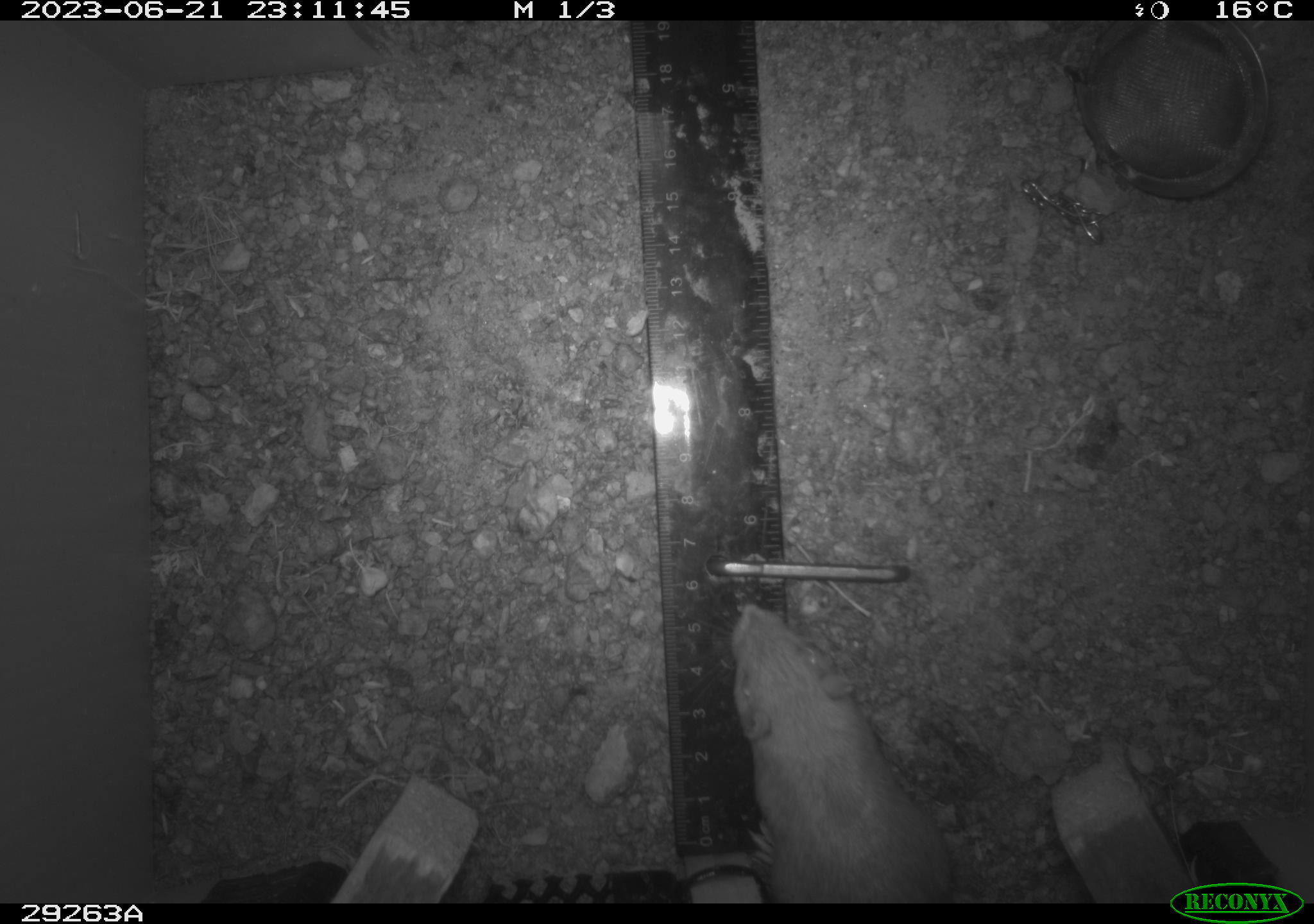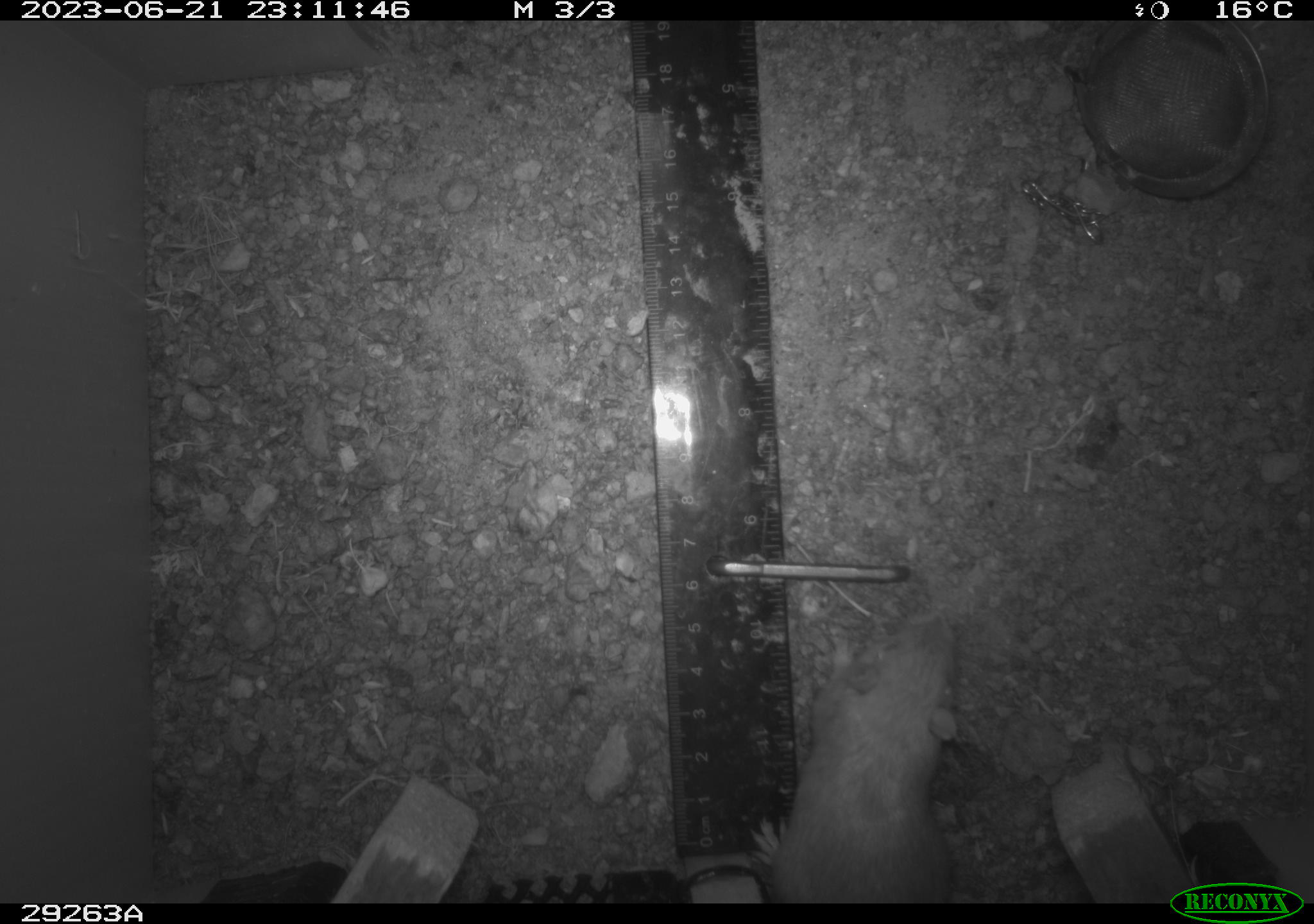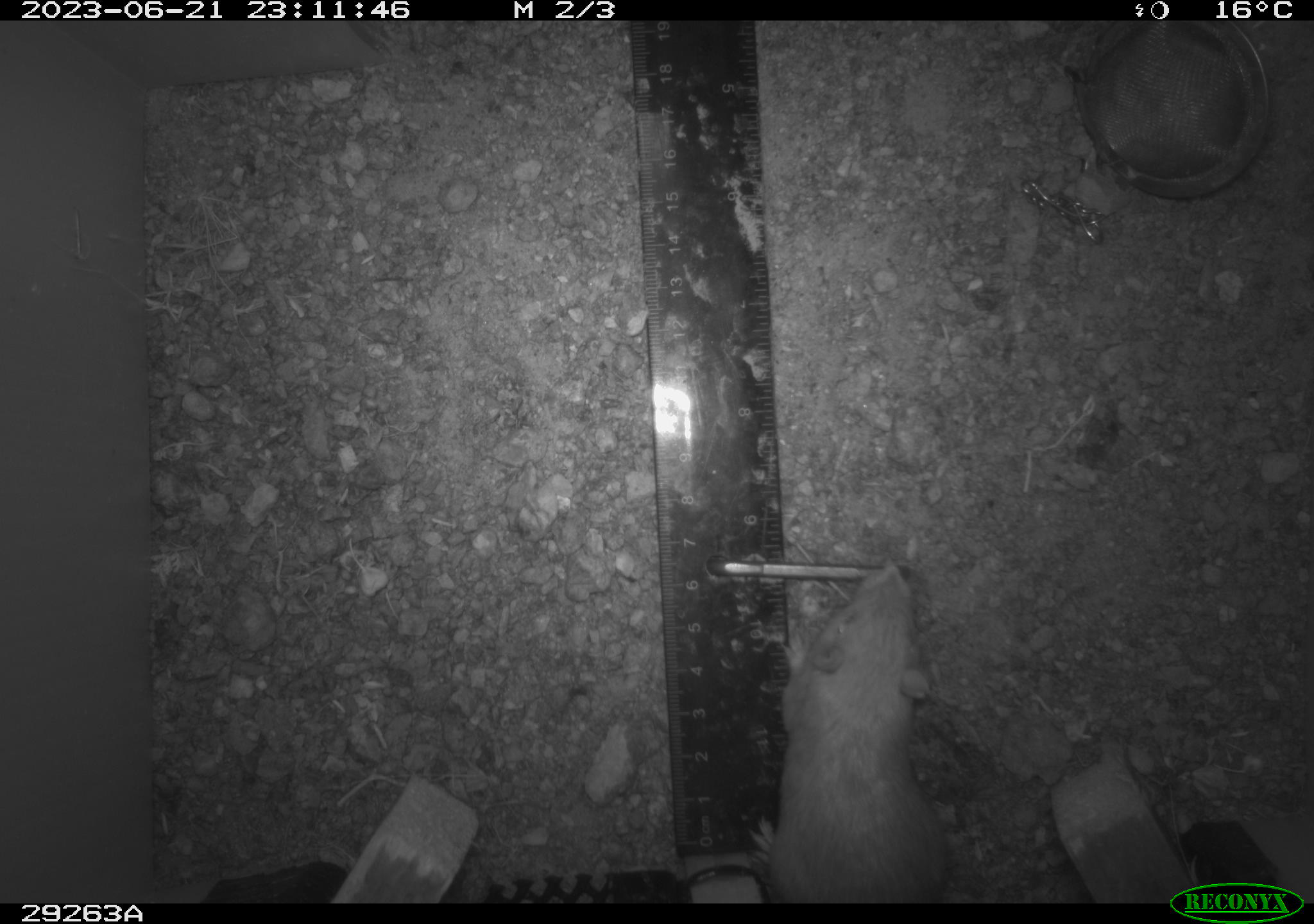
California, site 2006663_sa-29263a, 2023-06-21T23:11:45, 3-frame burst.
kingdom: Animalia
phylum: Chordata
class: Mammalia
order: Rodentia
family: Heteromyidae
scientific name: Heteromyidae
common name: kangaroo rats and pocket mice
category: heteromyidae family